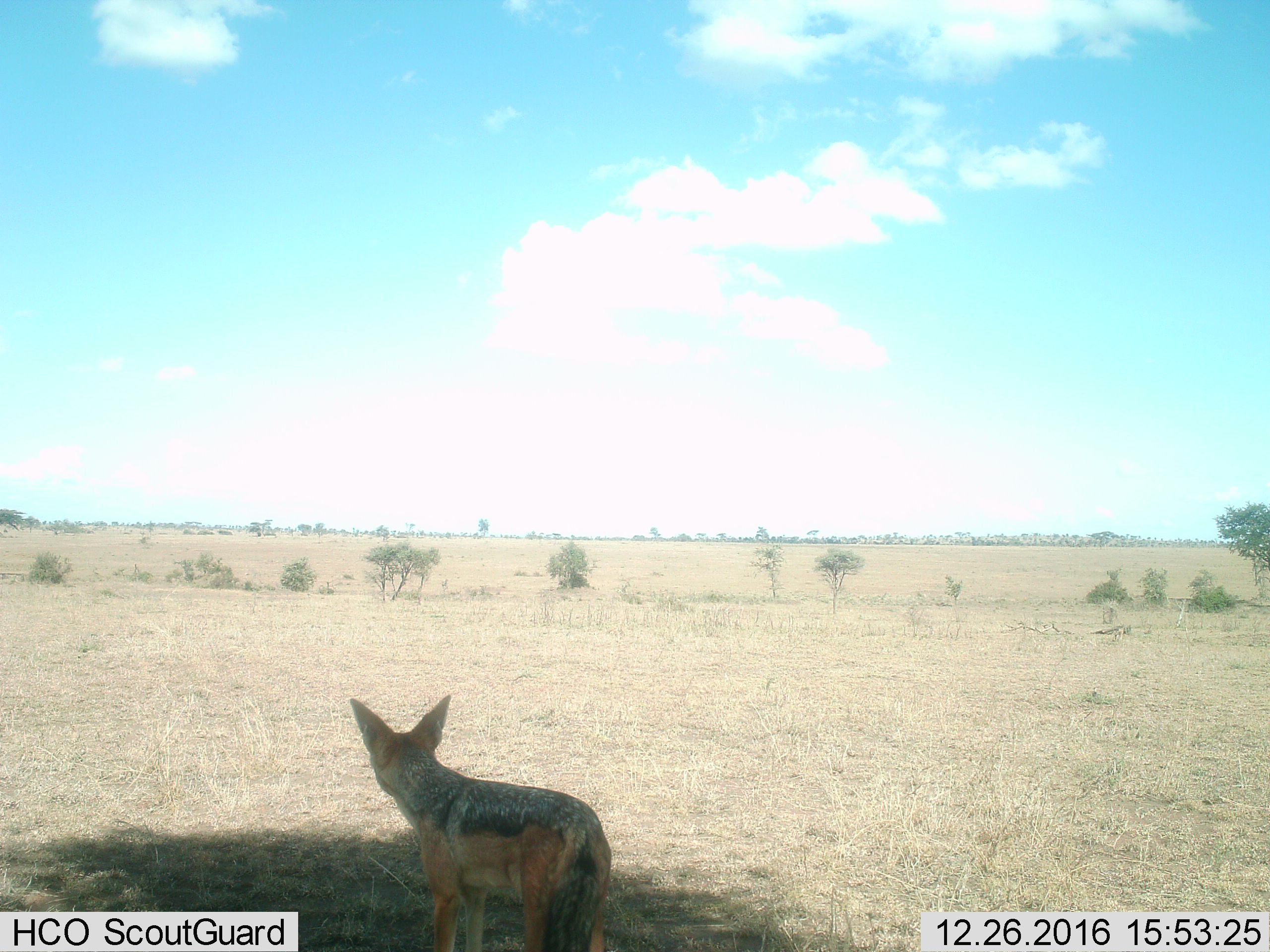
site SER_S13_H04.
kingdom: Animalia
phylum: Chordata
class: Mammalia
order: Carnivora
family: Canidae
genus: Lupulella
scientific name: Lupulella mesomelas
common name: black-backed jackal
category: jackalblackbacked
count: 1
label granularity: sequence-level